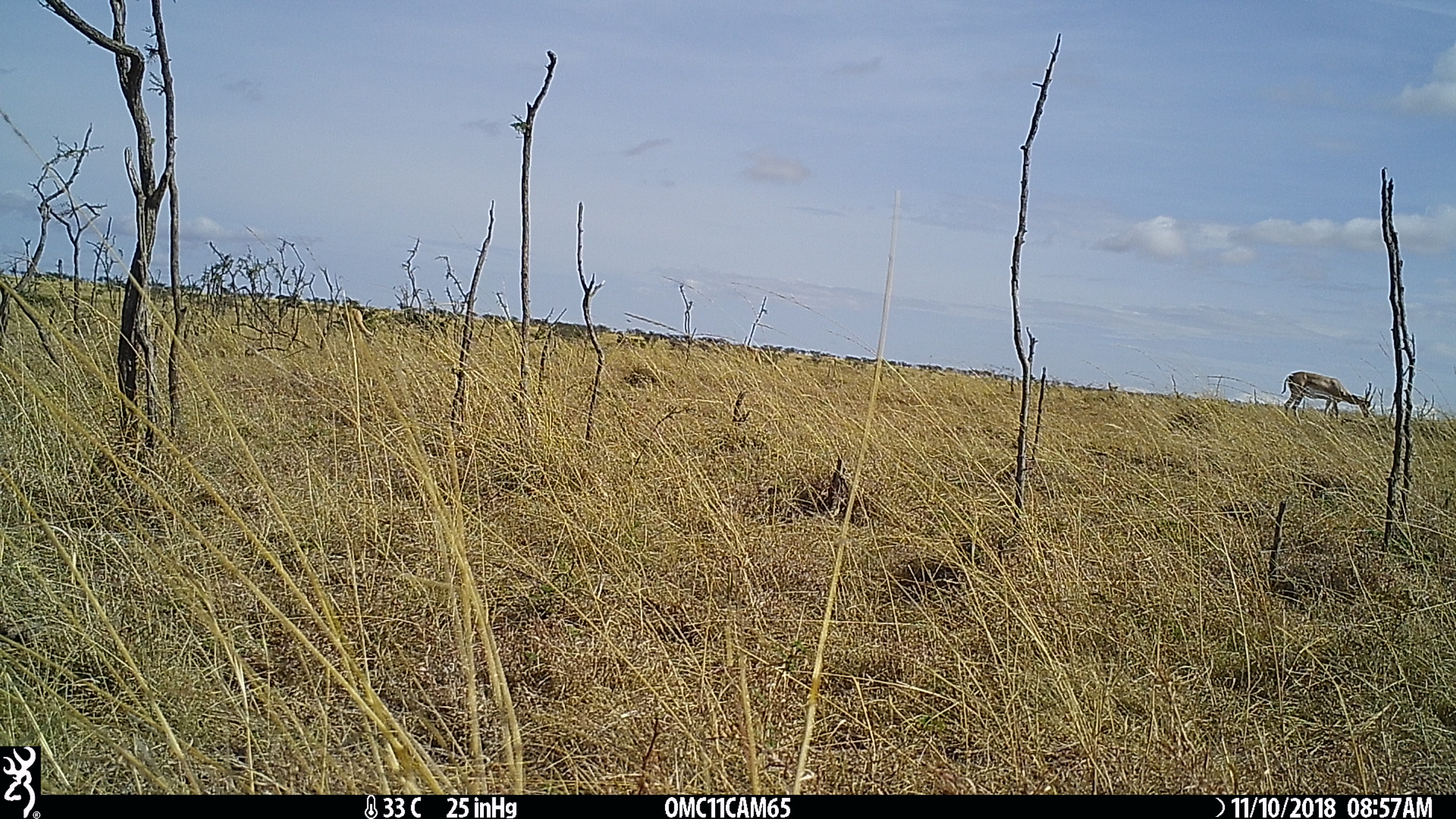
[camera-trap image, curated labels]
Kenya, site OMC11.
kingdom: Animalia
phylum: Chordata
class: Mammalia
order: Artiodactyla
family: Bovidae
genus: Eudorcas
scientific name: Eudorcas thomsonii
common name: thomon's gazelle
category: gazelle thomsons